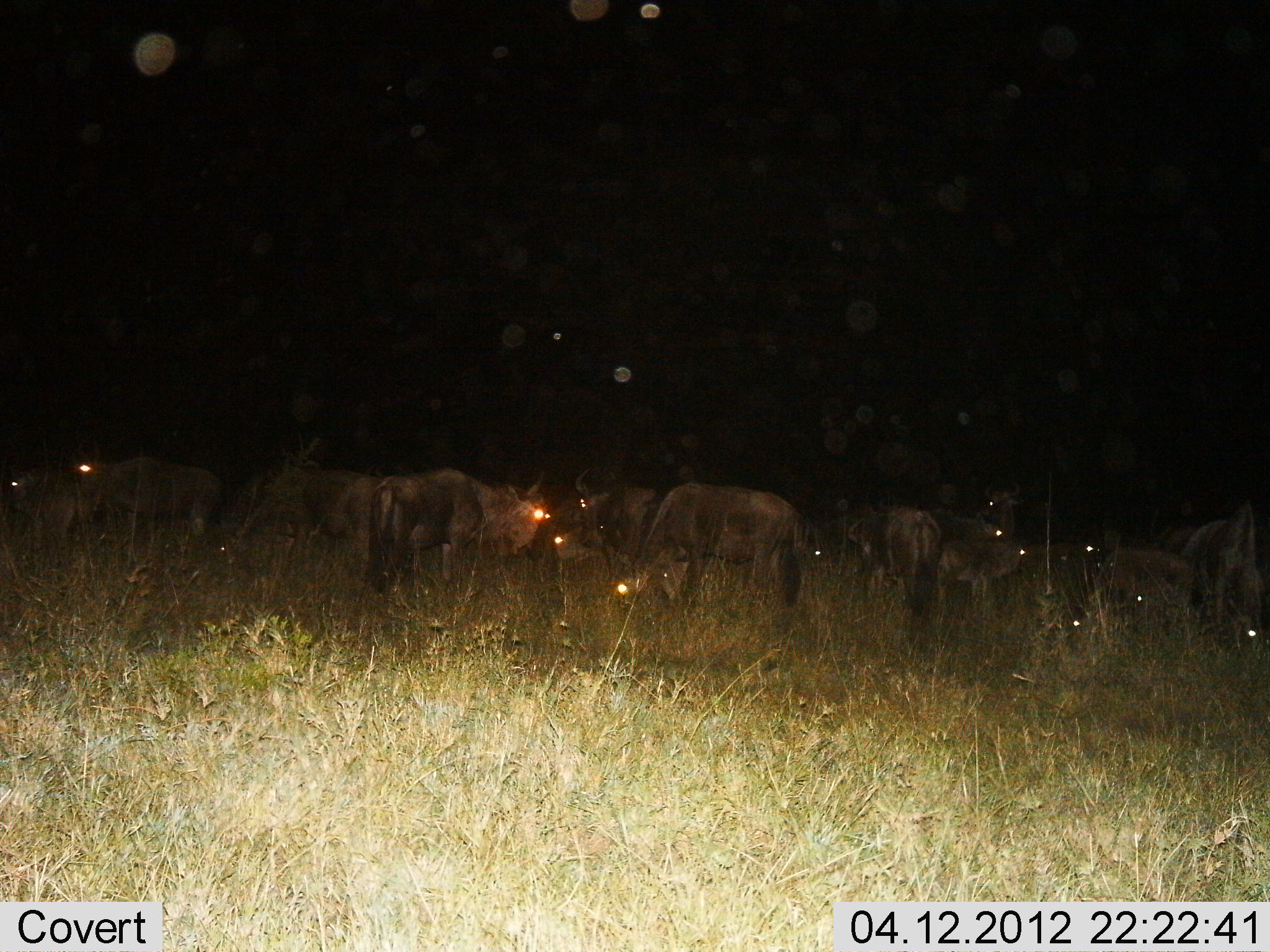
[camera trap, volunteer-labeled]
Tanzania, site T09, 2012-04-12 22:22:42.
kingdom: Animalia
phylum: Chordata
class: Mammalia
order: Artiodactyla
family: Bovidae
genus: Connochaetes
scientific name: Connochaetes taurinus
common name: blue wildebeest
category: wildebeest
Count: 11-50.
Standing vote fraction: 69%.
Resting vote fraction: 19%.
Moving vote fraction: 6%.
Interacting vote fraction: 6%.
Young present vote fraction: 0%.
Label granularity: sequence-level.